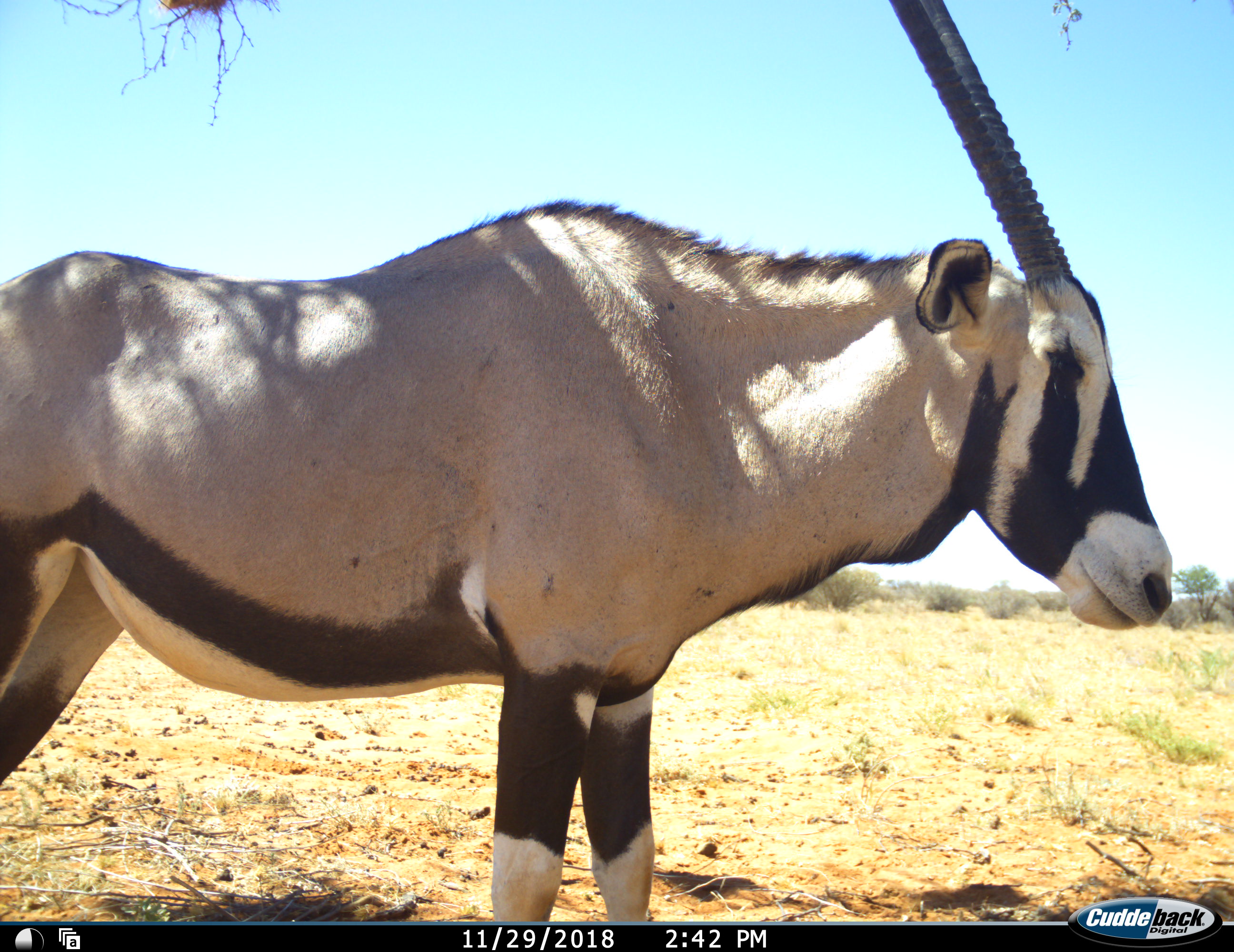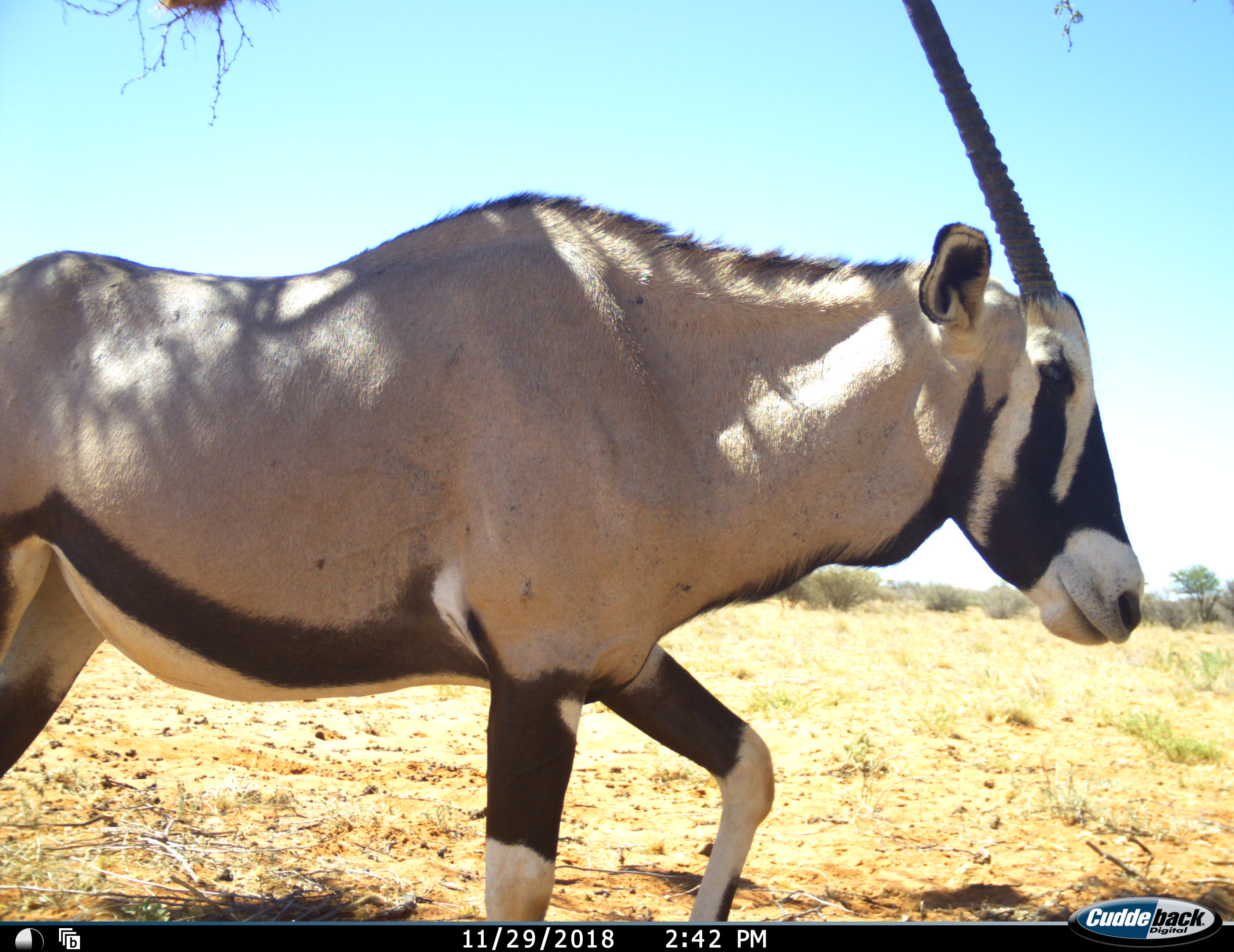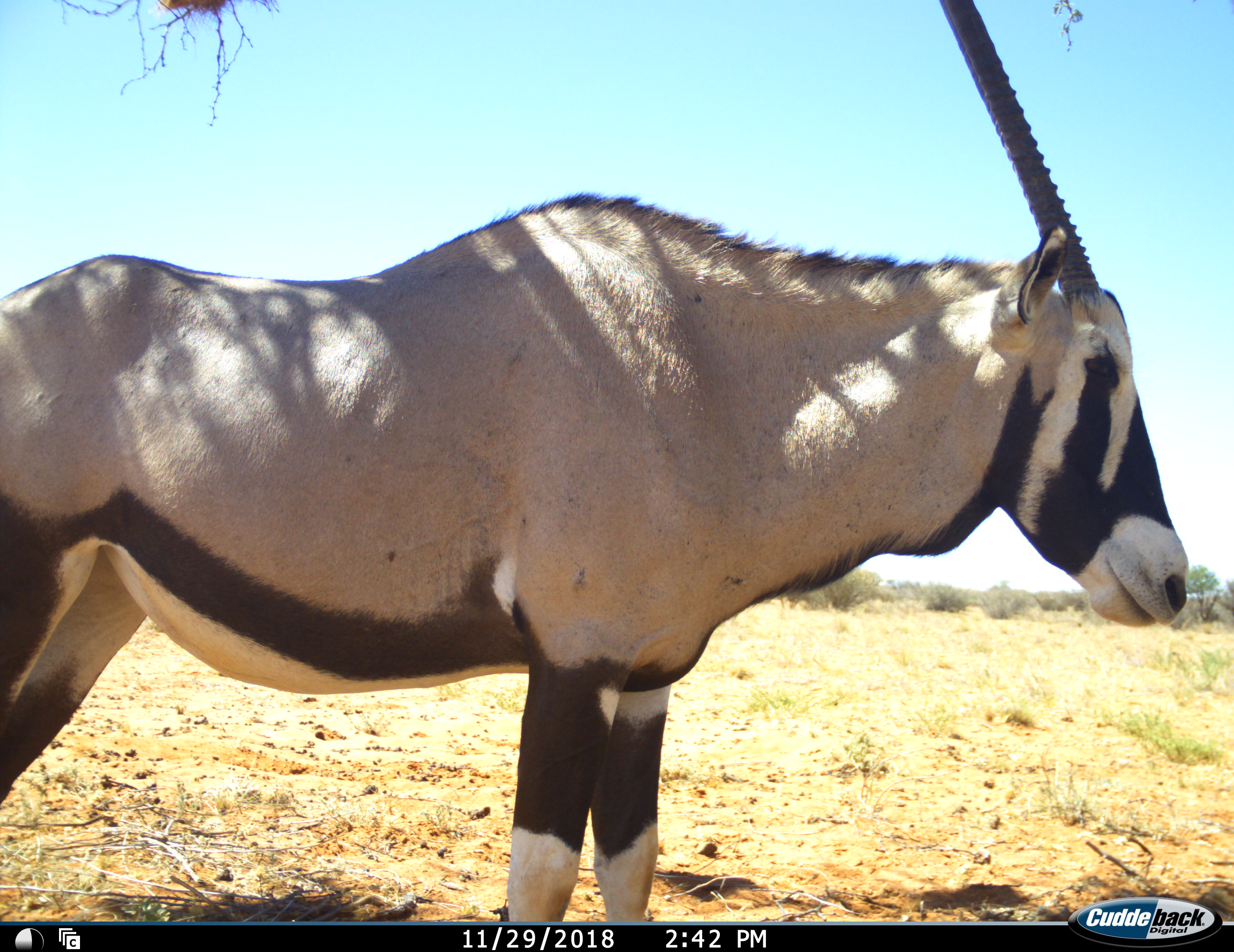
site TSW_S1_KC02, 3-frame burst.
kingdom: Animalia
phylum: Chordata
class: Mammalia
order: Artiodactyla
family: Bovidae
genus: Oryx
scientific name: Oryx gazella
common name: gemsbok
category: oryx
Oryx (gemsbok) (Oryx gazella), count 1. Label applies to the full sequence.